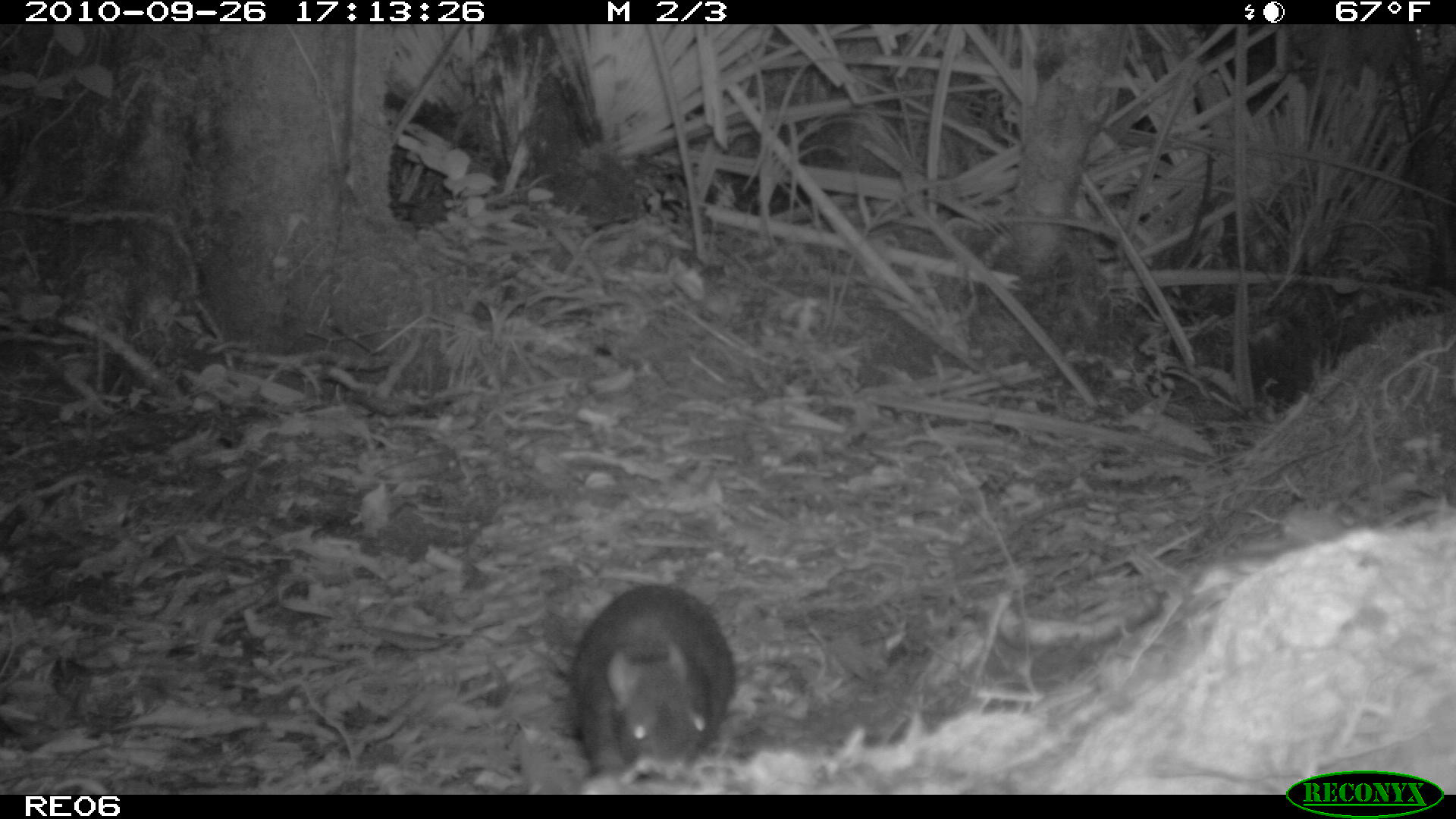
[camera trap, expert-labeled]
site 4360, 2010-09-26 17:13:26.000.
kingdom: Animalia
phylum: Chordata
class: Mammalia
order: Rodentia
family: Muridae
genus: Rattus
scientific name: Rattus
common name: rodent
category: unknown rat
Unknown rat (rodent) (Rattus), count 1.